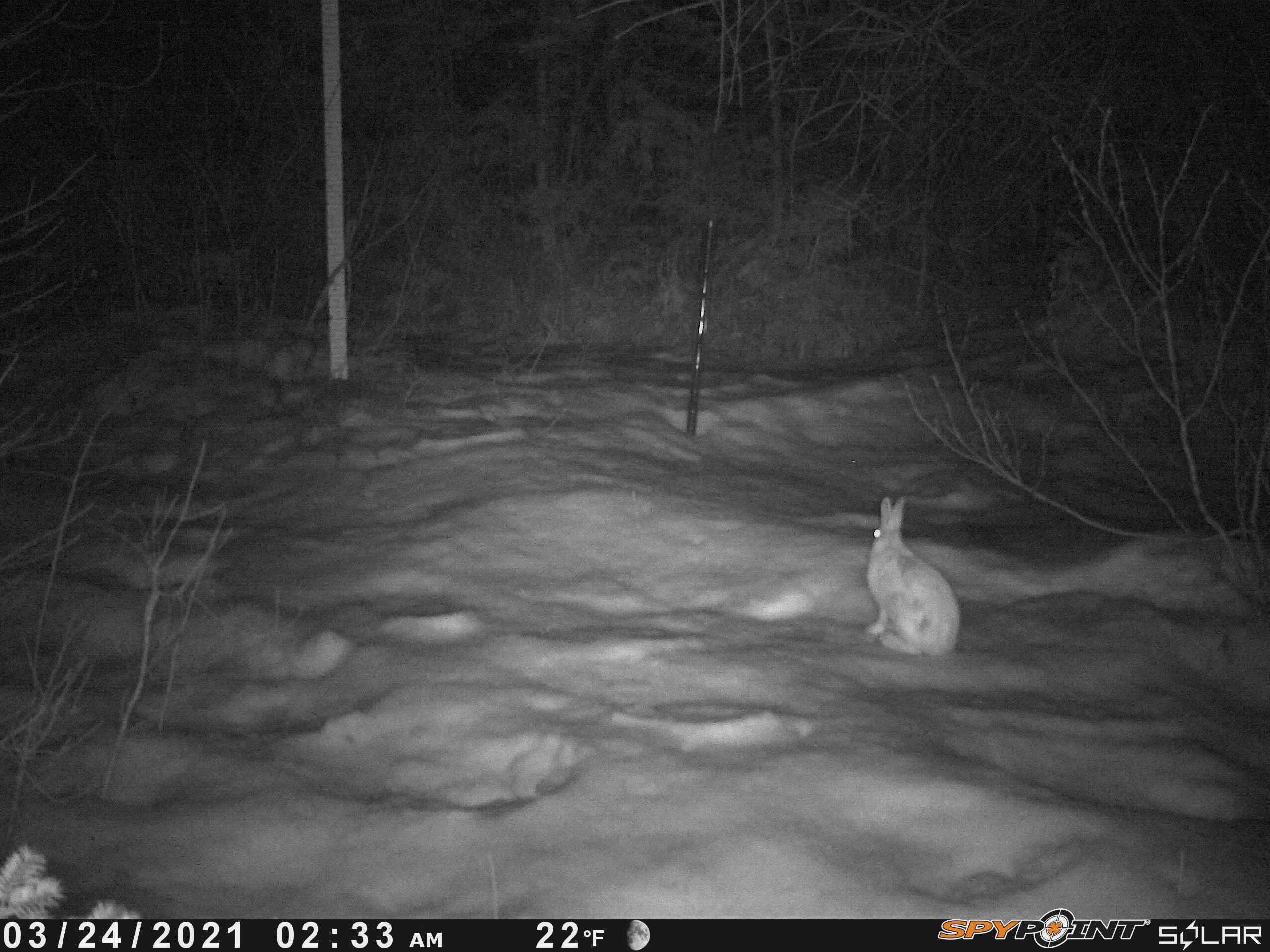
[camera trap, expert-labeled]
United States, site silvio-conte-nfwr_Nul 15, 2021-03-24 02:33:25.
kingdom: Animalia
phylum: Chordata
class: Mammalia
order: Lagomorpha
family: Leporidae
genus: Lepus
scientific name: Lepus americanus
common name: snowshoe hare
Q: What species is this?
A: Snowshoe hare (Lepus americanus).